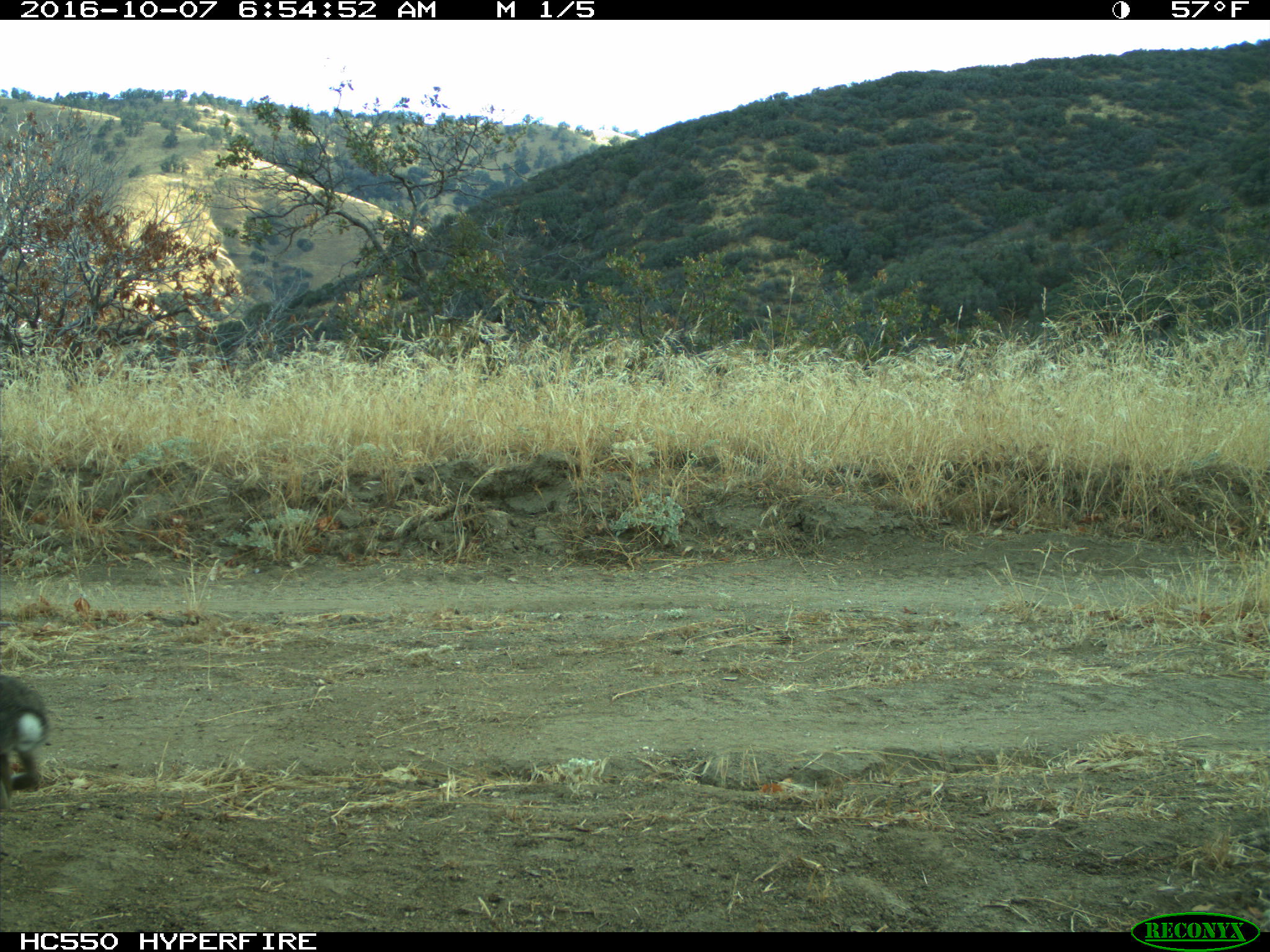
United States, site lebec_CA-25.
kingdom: Animalia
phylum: Chordata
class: Mammalia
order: Lagomorpha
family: Leporidae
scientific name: Leporidae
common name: rabbits and hares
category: unidentified rabbit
Unidentified rabbit (rabbits and hares) (Leporidae).